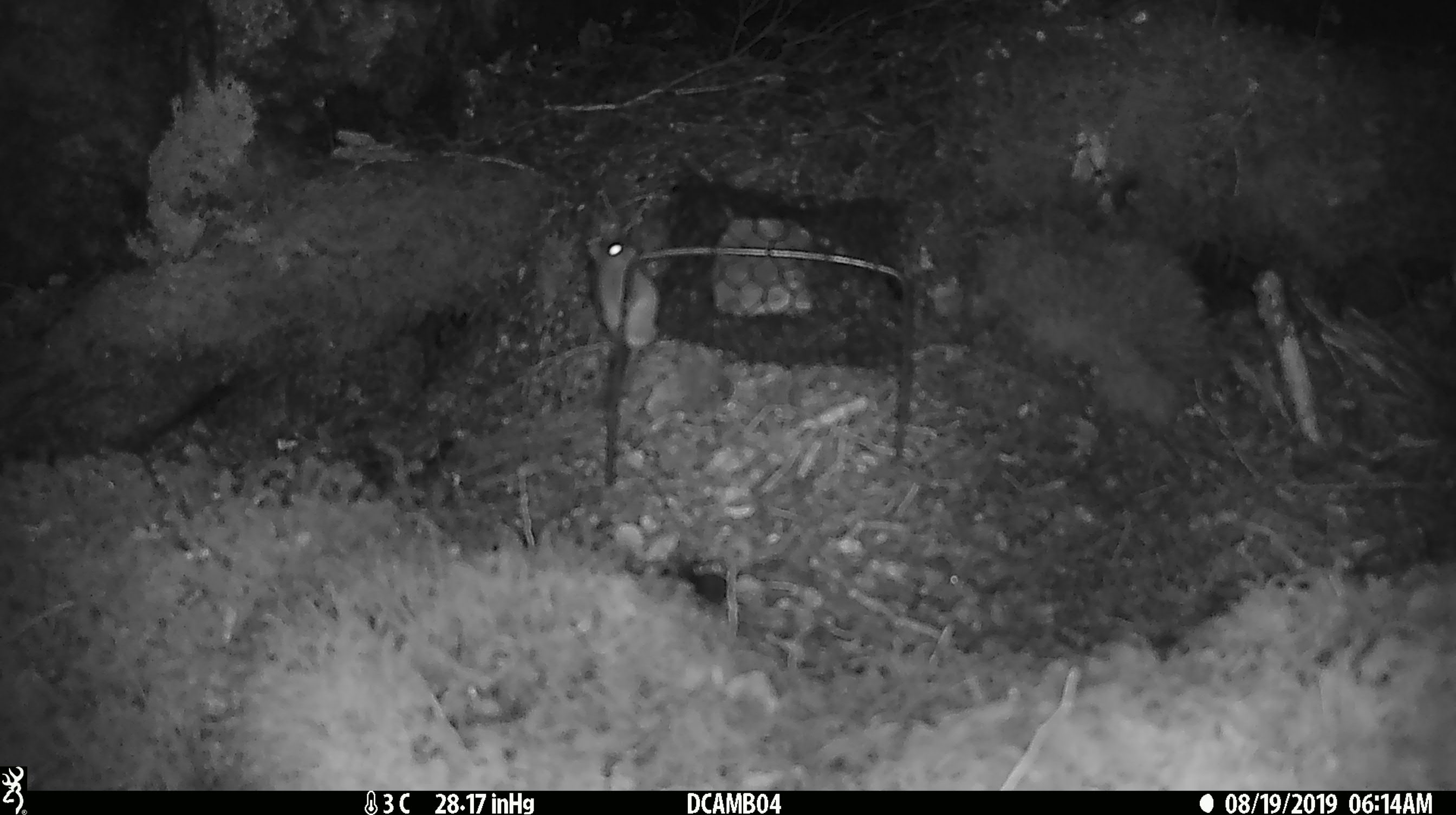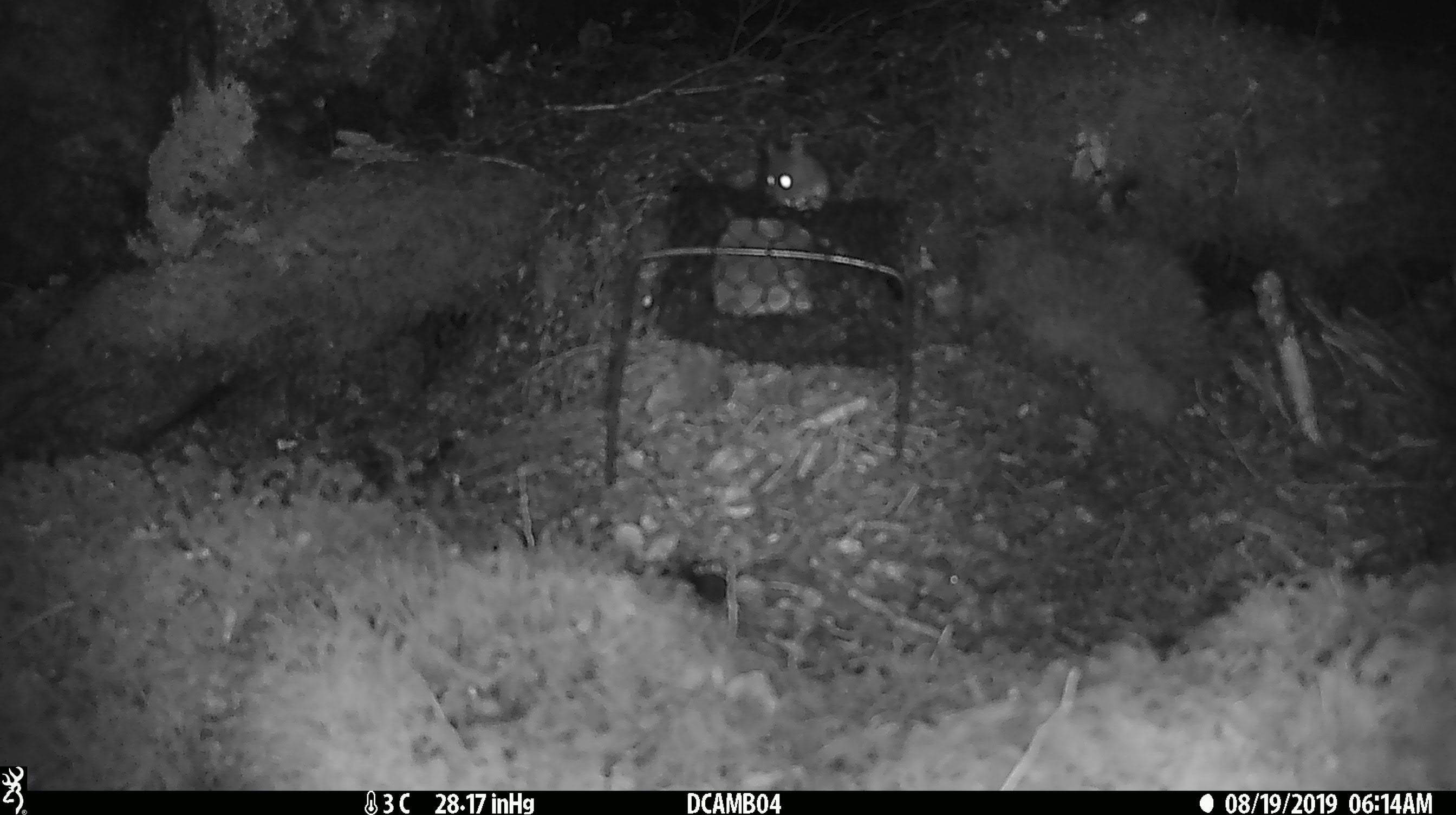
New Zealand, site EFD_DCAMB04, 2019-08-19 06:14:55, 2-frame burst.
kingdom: Animalia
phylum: Chordata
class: Mammalia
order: Rodentia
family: Muridae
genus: Mus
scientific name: Mus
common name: mouse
Mouse (Mus).